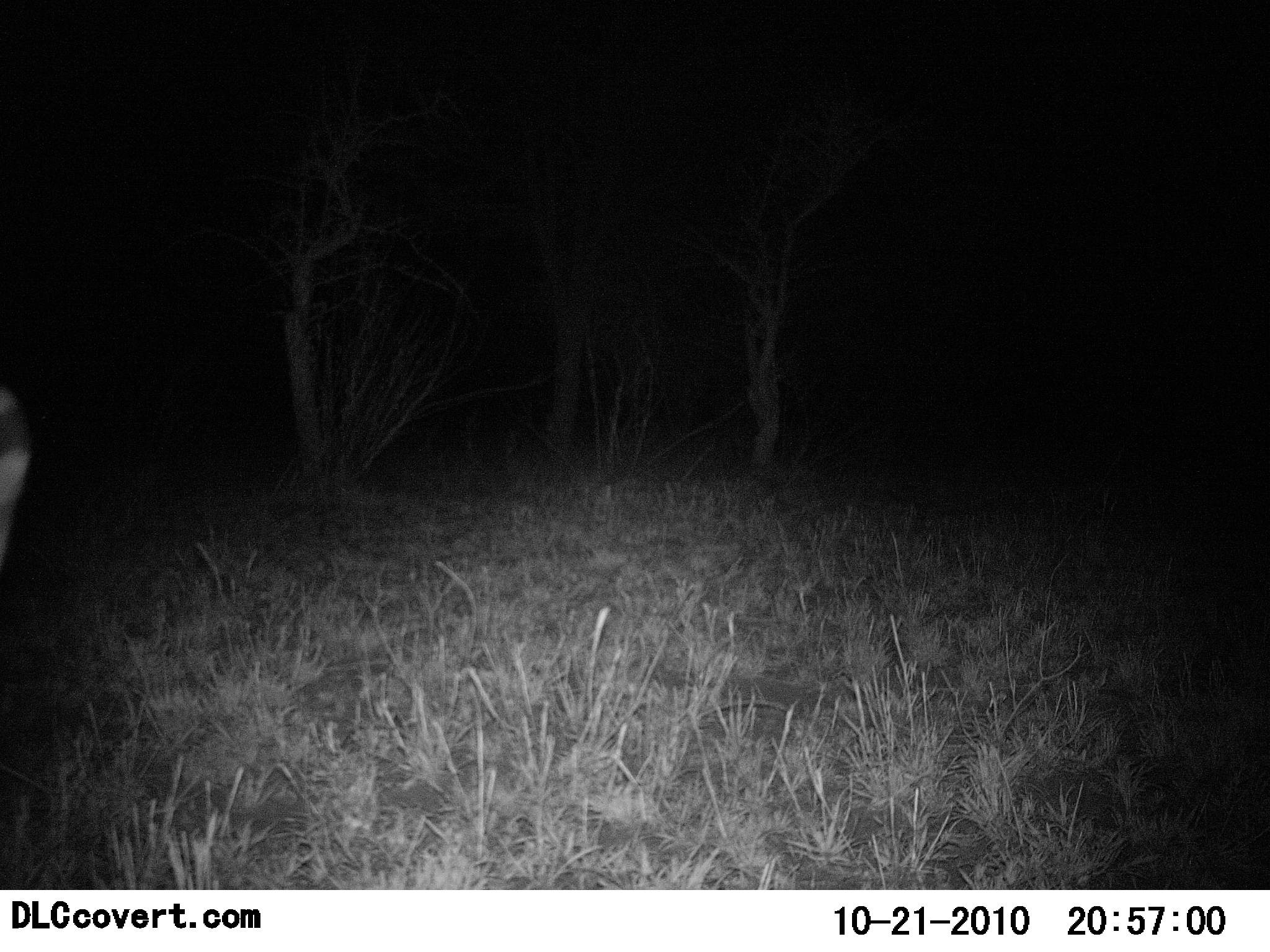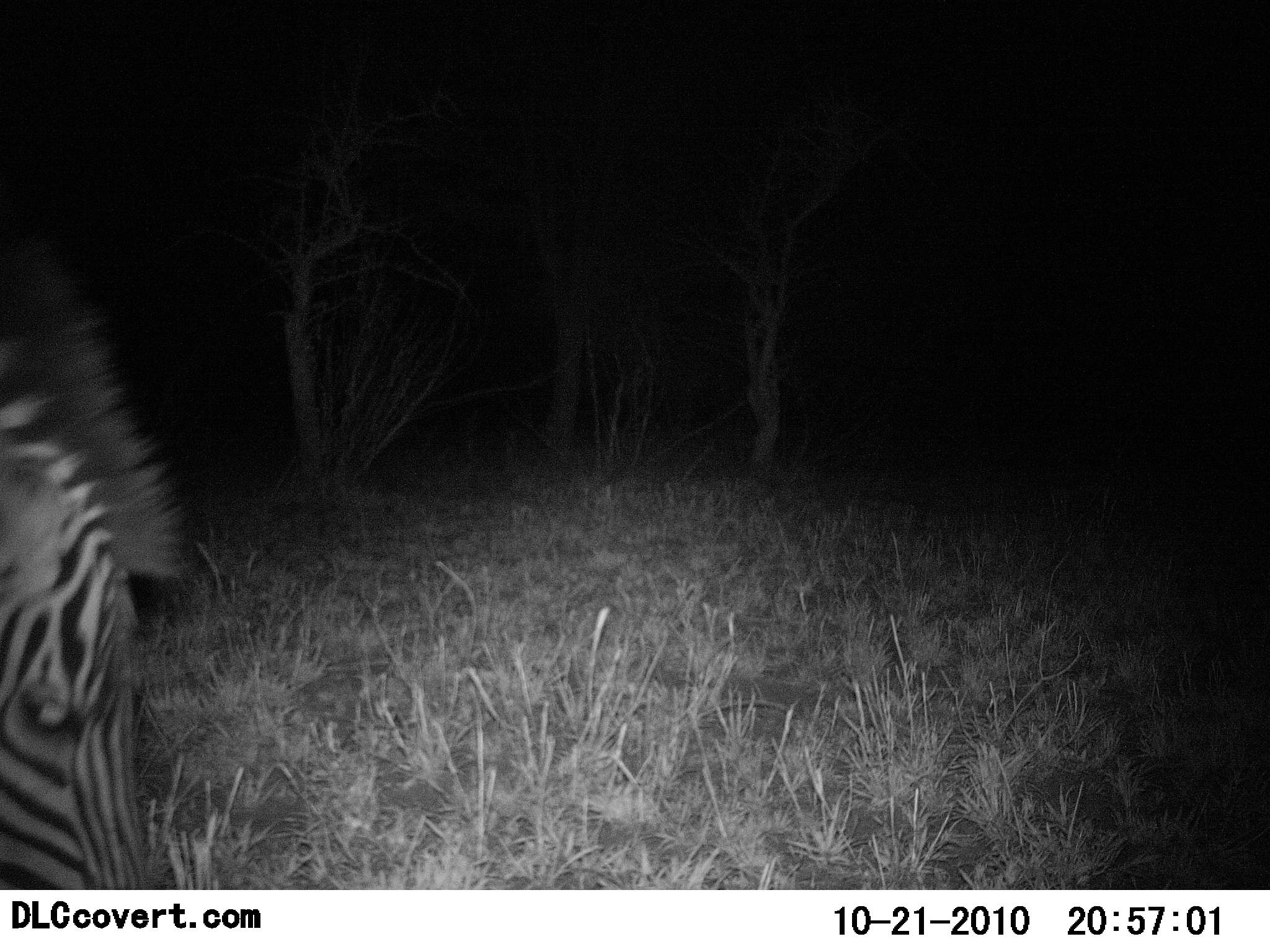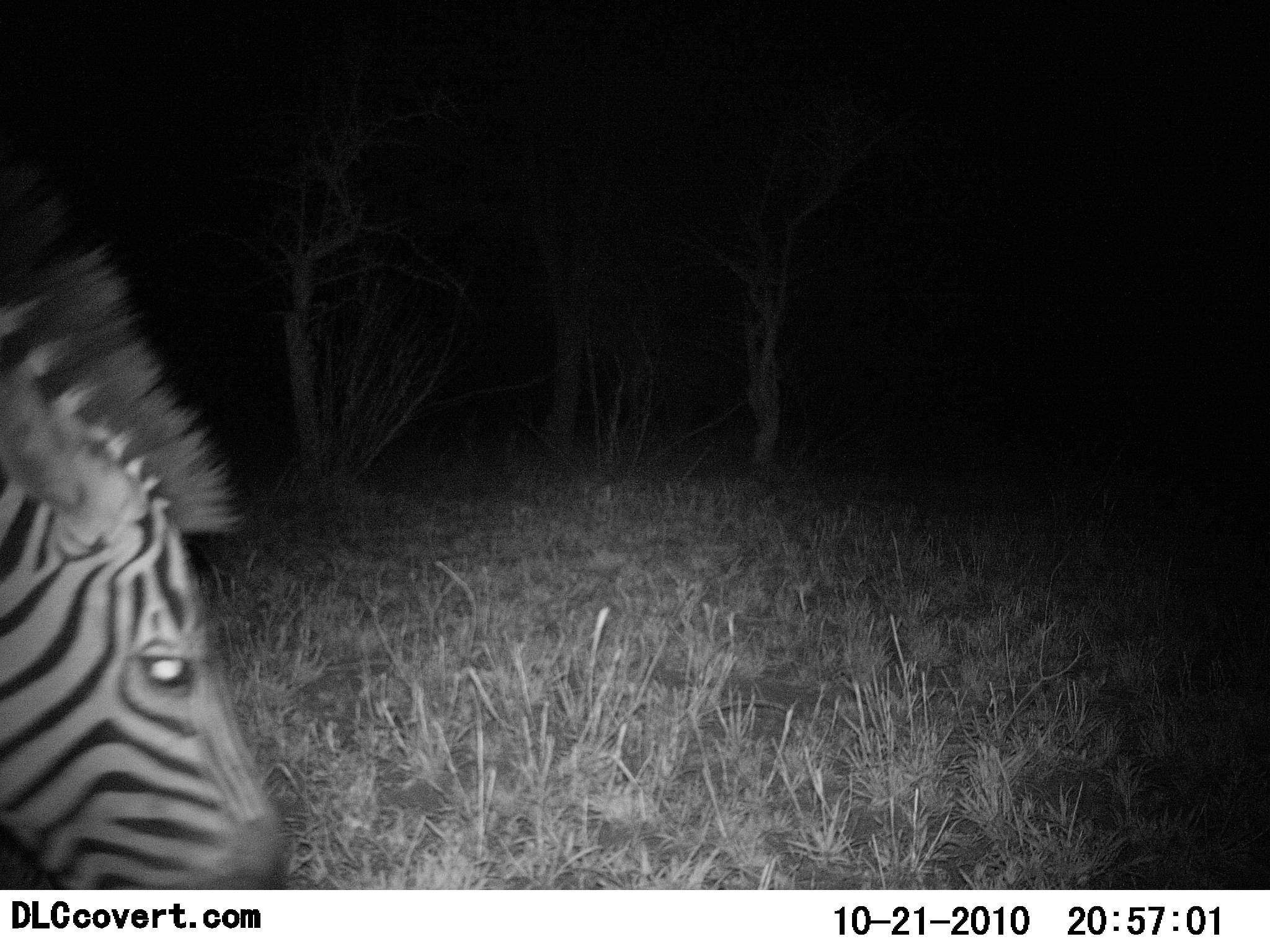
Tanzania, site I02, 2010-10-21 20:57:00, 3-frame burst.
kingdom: Animalia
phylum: Chordata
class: Mammalia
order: Perissodactyla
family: Equidae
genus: Equus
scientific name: Equus quagga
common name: plains zebra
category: zebra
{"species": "zebra (plains zebra) (Equus quagga)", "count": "1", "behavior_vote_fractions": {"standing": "14%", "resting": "0%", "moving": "57%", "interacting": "0%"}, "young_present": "0%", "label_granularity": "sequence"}